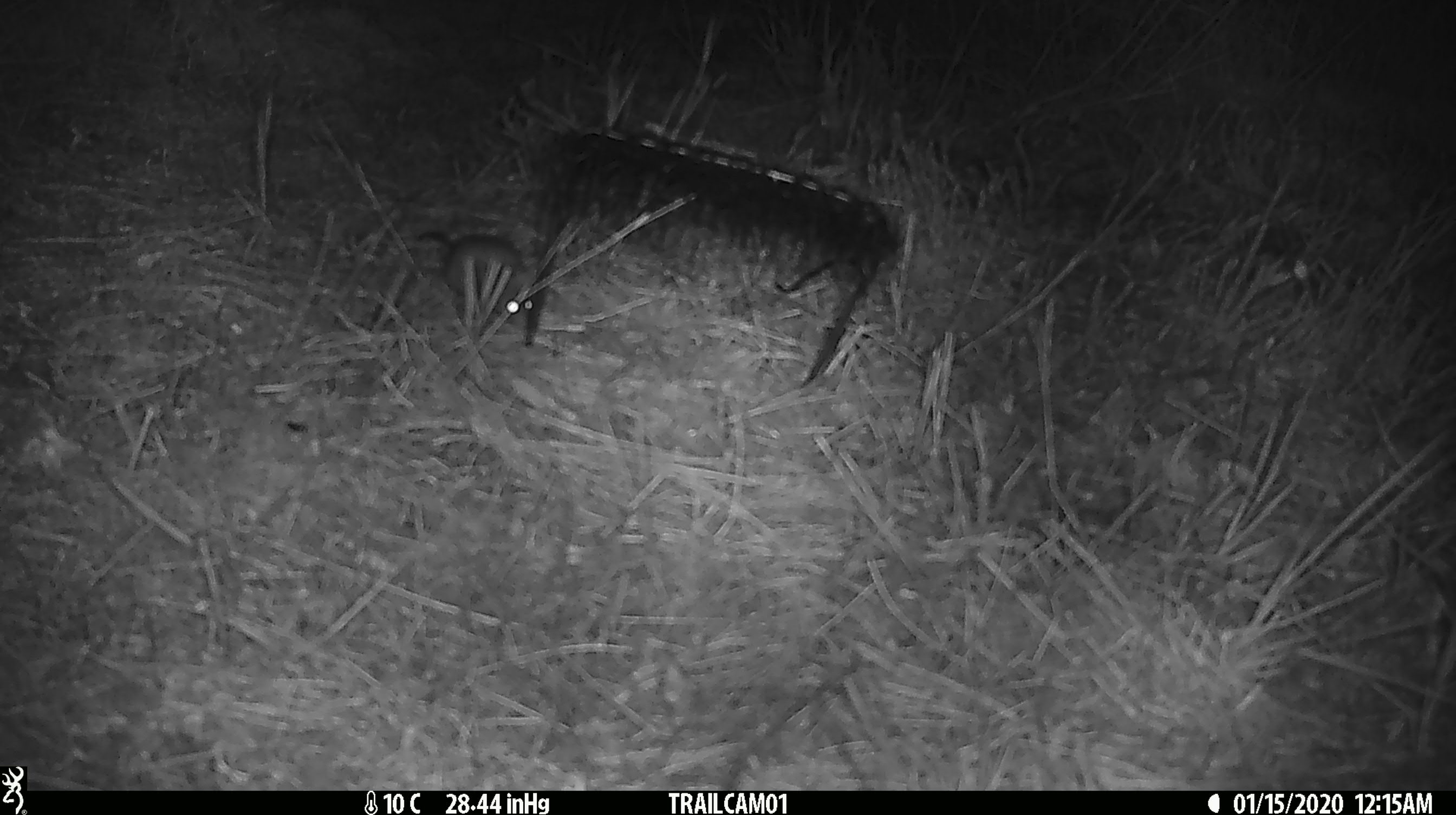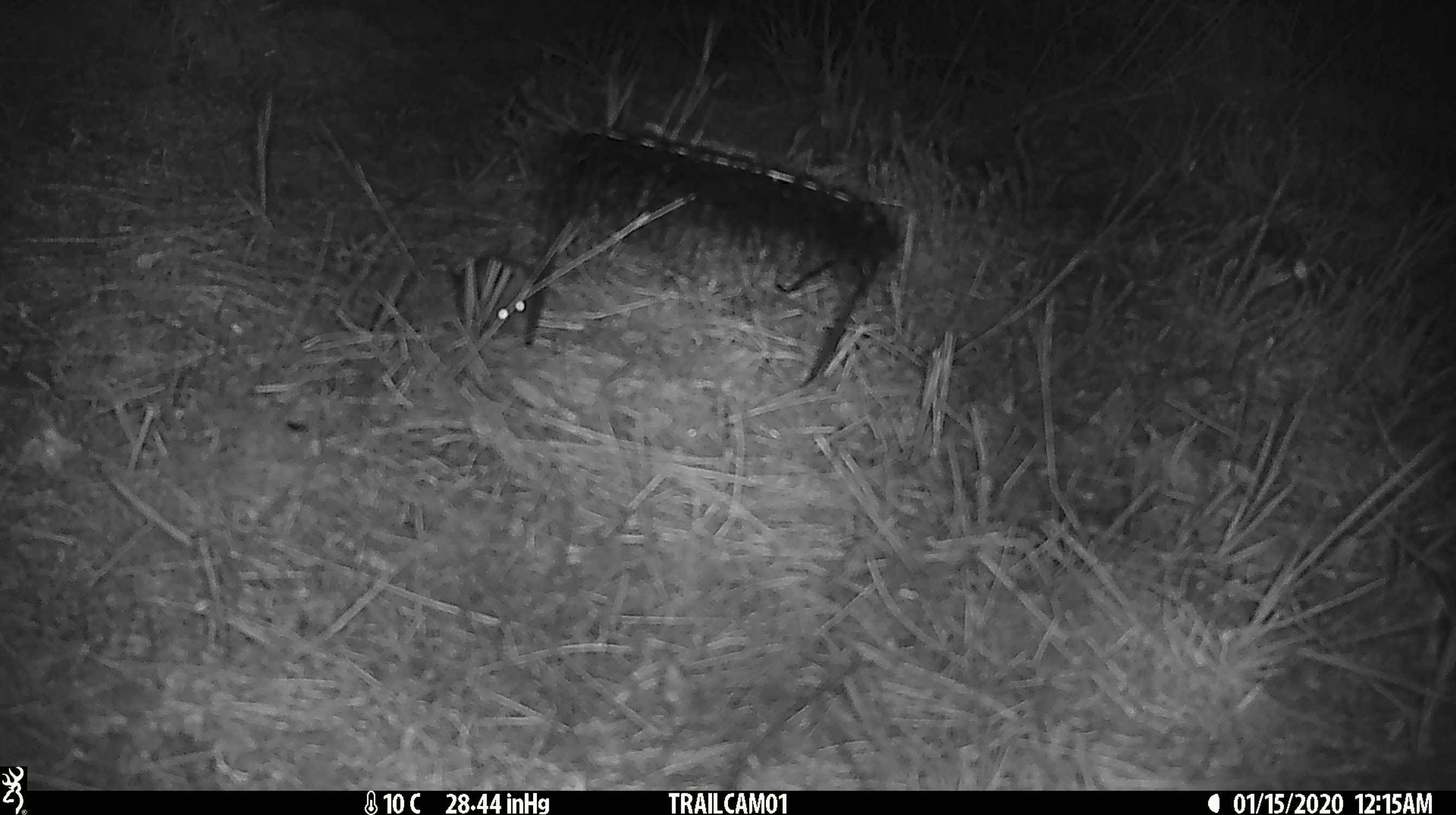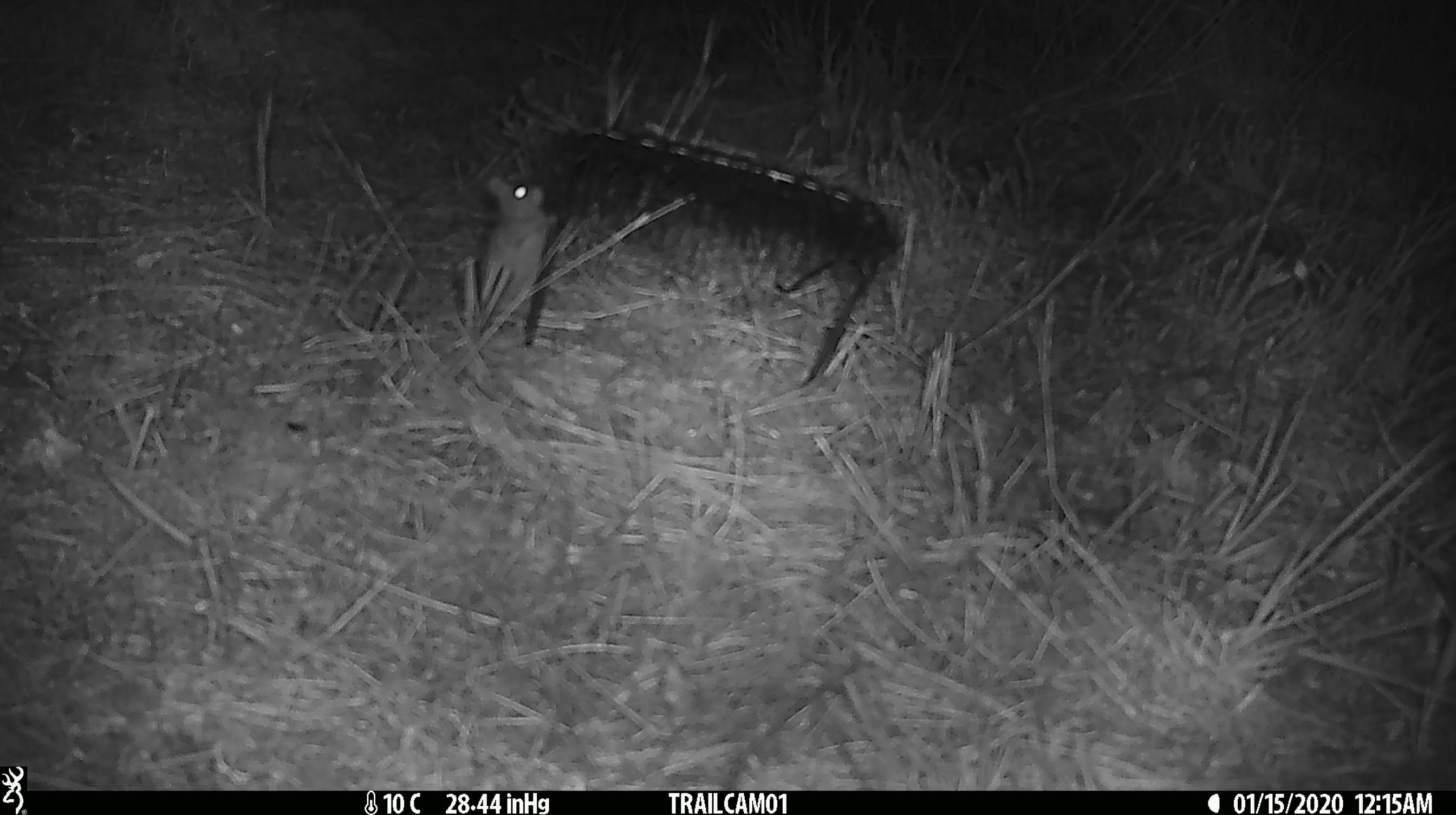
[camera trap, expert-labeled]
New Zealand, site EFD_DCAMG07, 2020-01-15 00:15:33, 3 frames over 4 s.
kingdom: Animalia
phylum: Chordata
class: Mammalia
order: Rodentia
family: Muridae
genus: Rattus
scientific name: Rattus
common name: rat